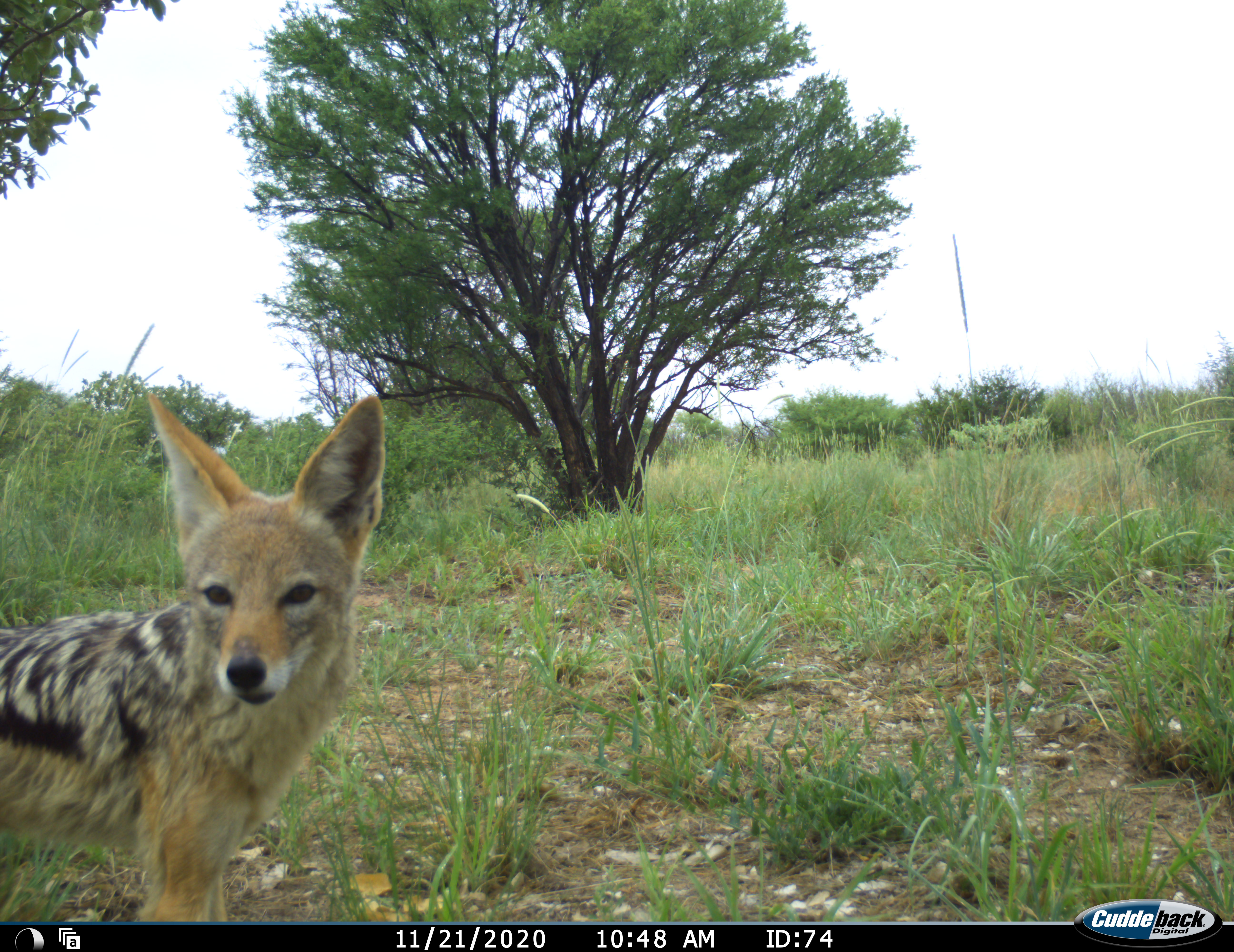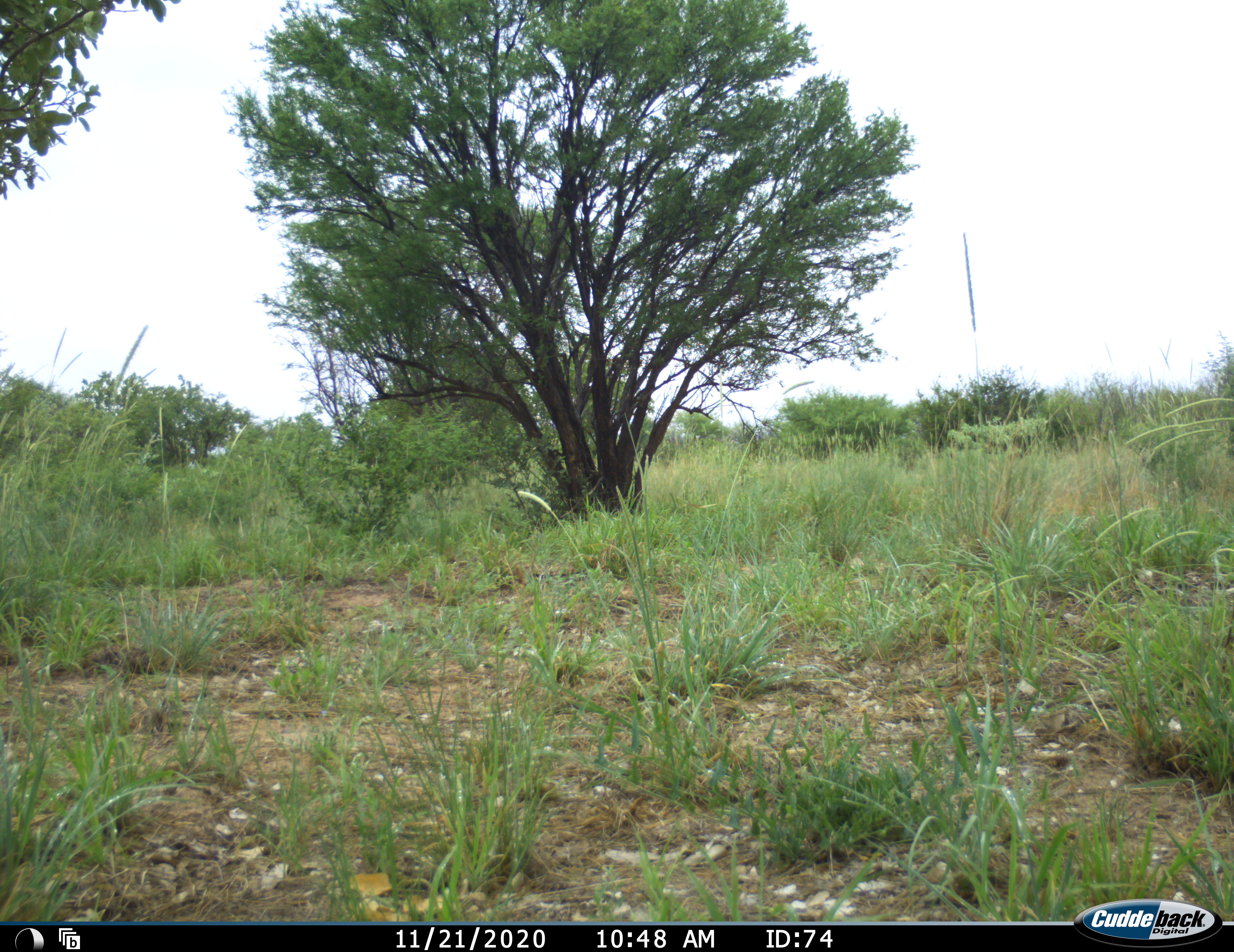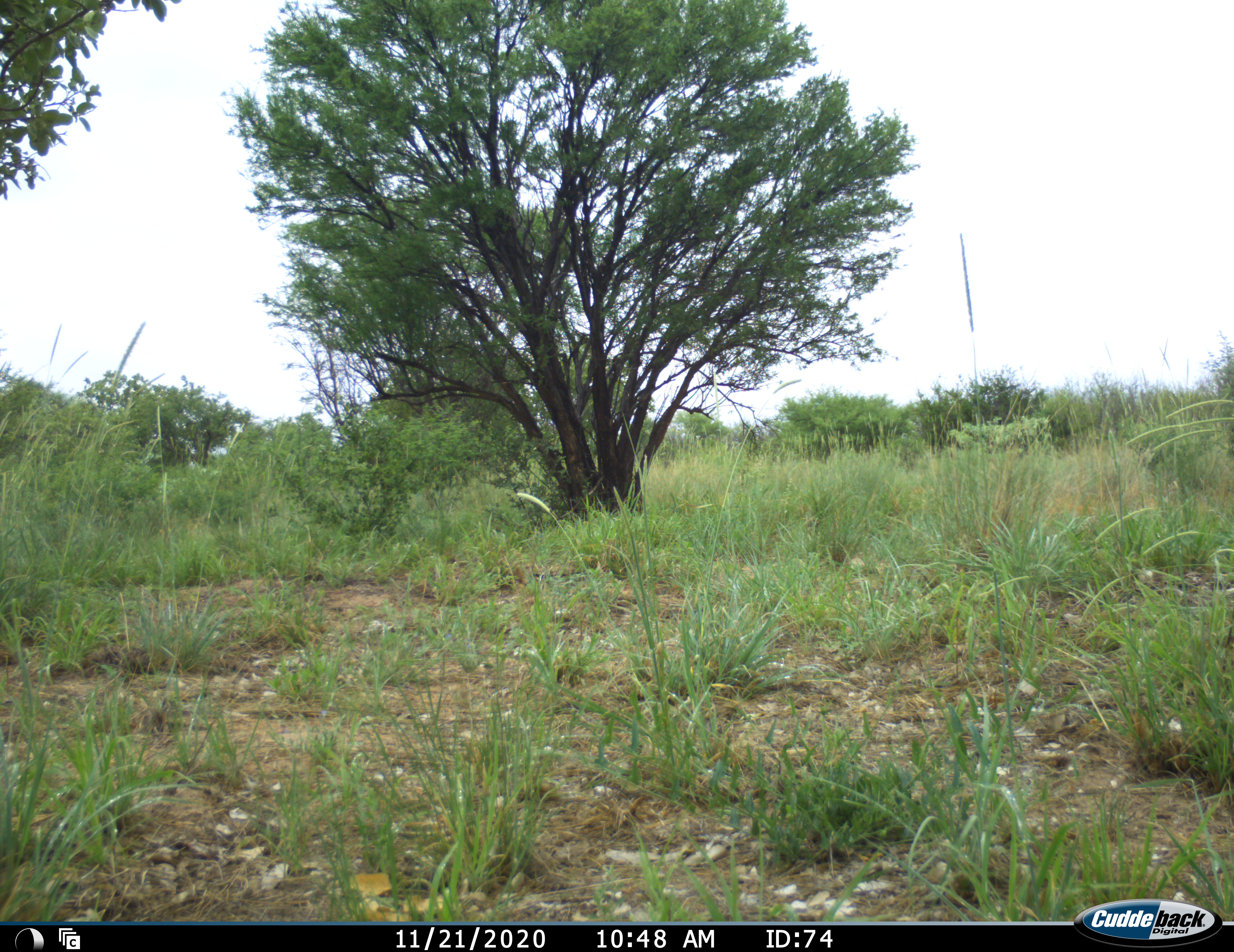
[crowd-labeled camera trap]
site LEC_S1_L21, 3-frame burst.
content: unidentified animal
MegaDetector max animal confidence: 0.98